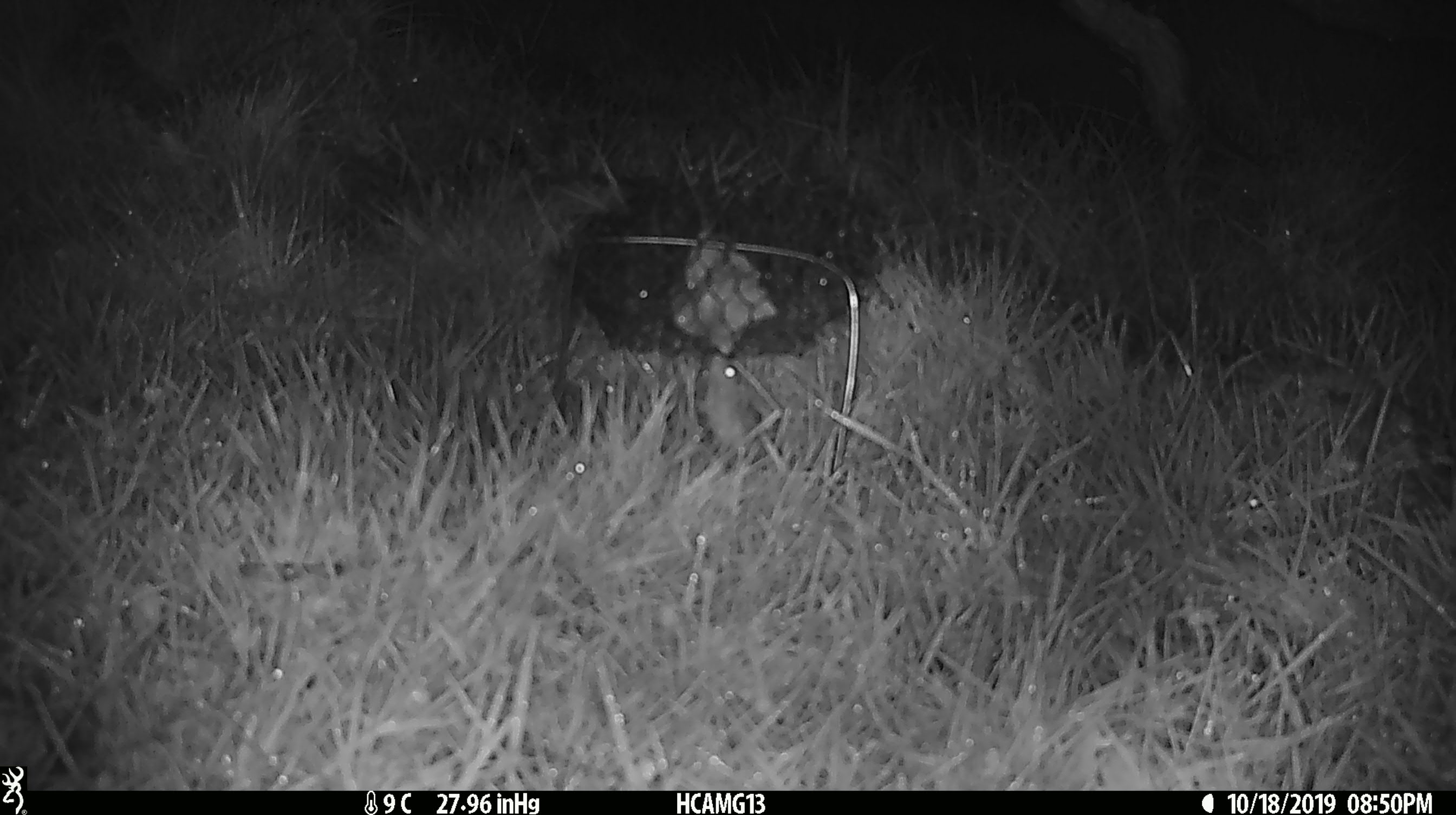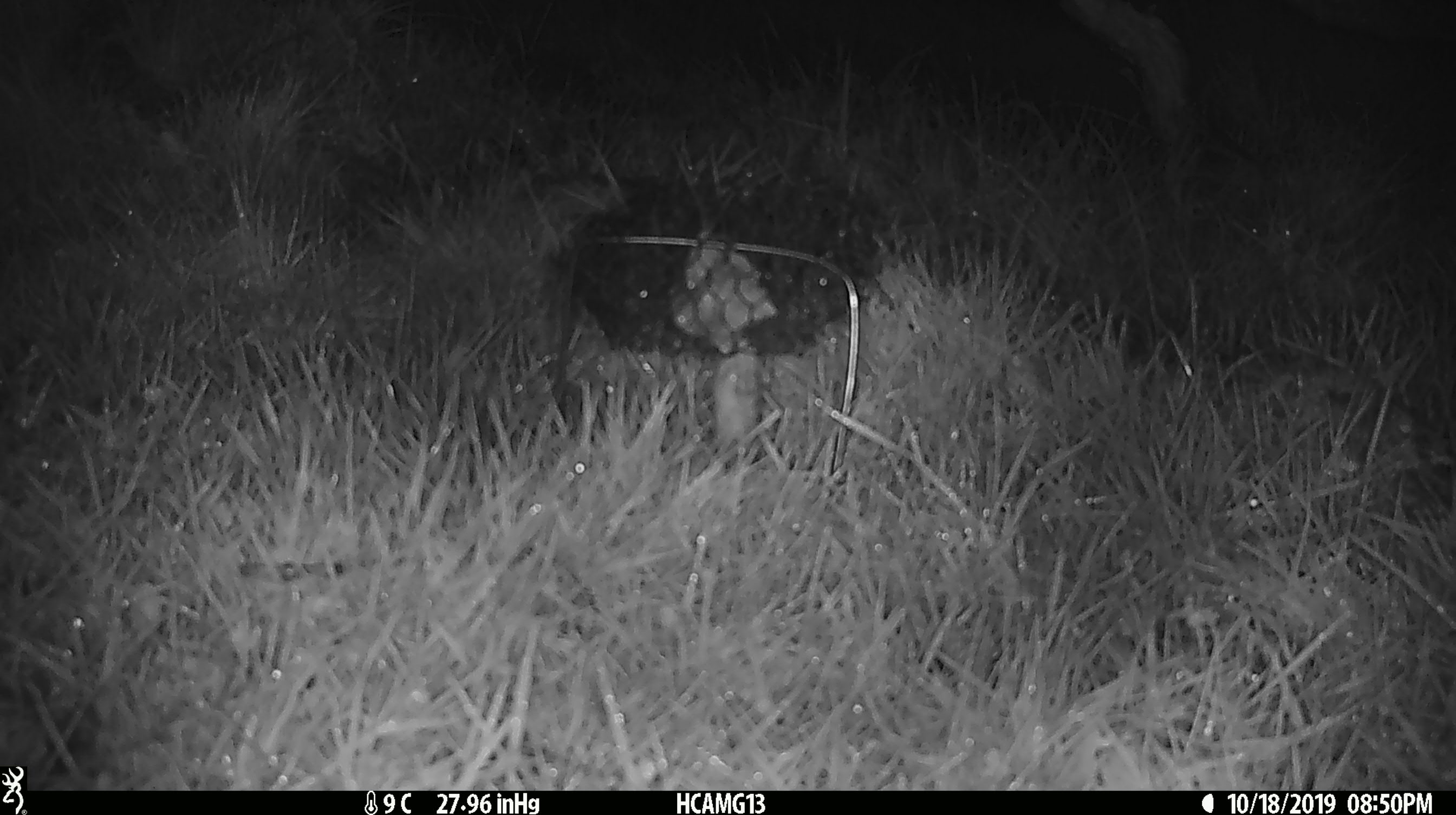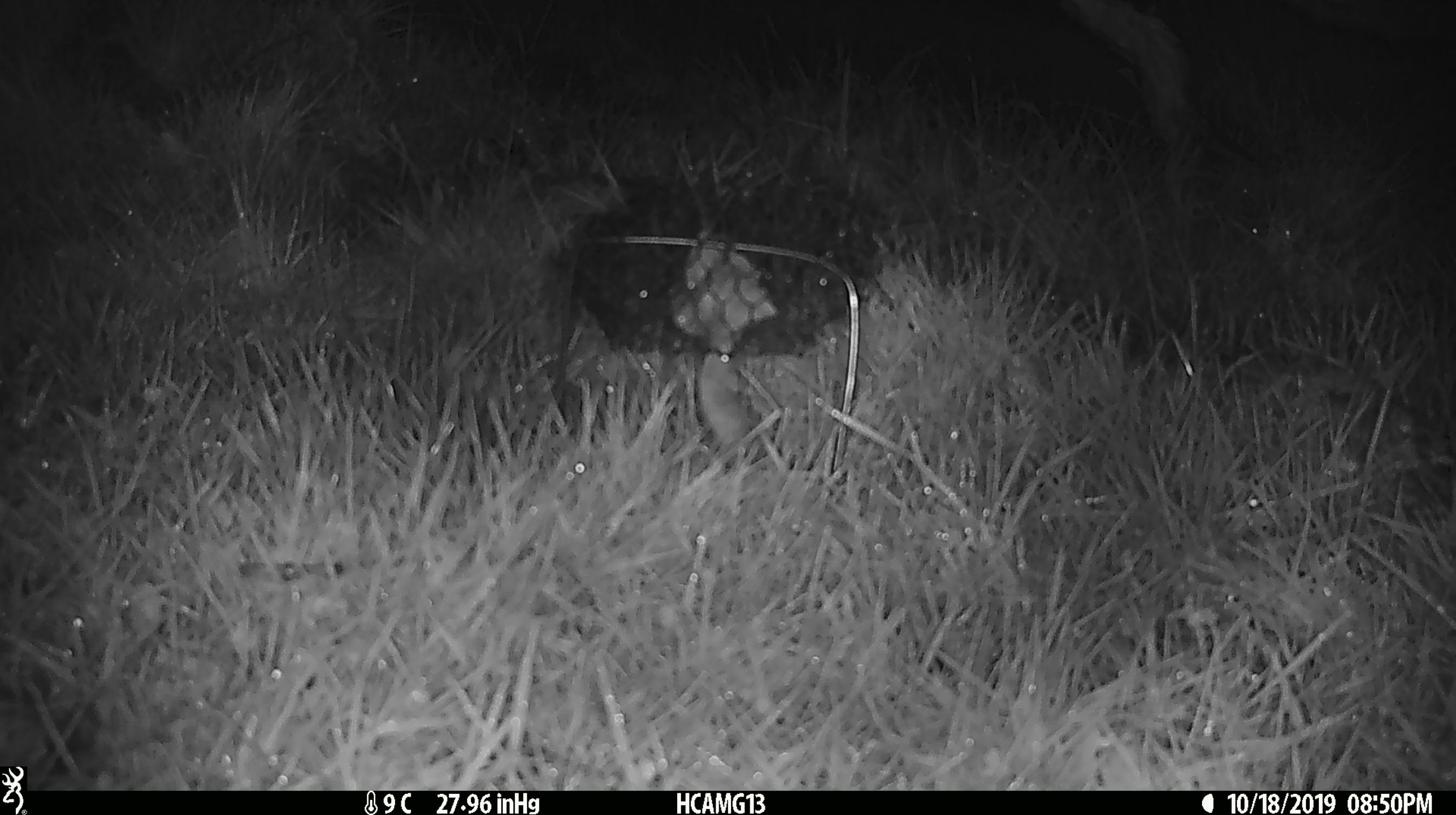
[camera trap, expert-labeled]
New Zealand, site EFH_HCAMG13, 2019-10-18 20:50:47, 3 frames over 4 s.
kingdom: Animalia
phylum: Chordata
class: Mammalia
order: Rodentia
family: Muridae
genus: Mus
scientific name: Mus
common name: mouse